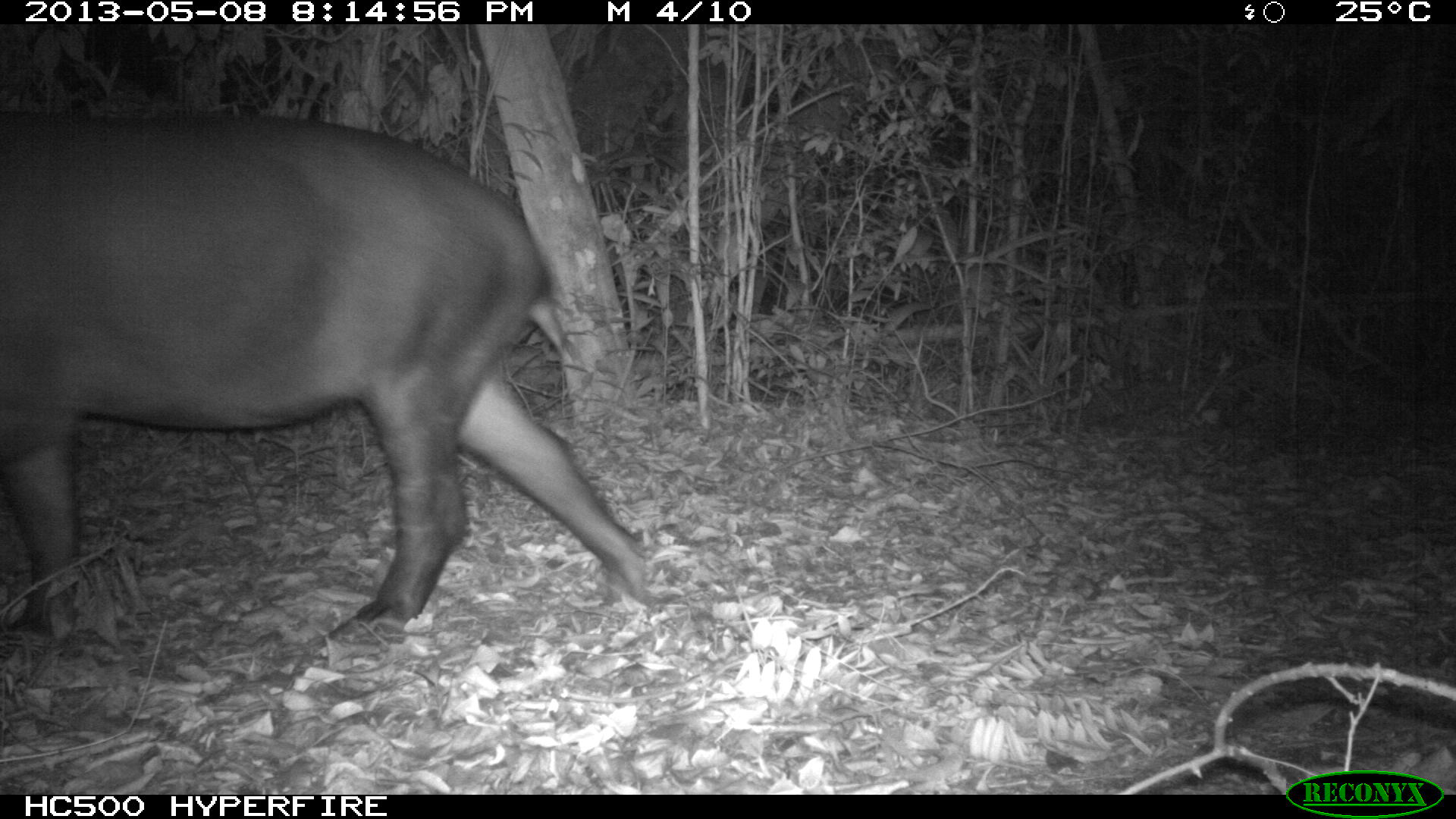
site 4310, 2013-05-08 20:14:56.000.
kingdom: Animalia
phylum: Chordata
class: Mammalia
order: Perissodactyla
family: Tapiridae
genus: Tapirus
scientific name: Tapirus bairdii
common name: baird's tapir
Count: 1.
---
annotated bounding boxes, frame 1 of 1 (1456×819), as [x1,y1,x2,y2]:
tapirus bairdii: [0,102,659,652]